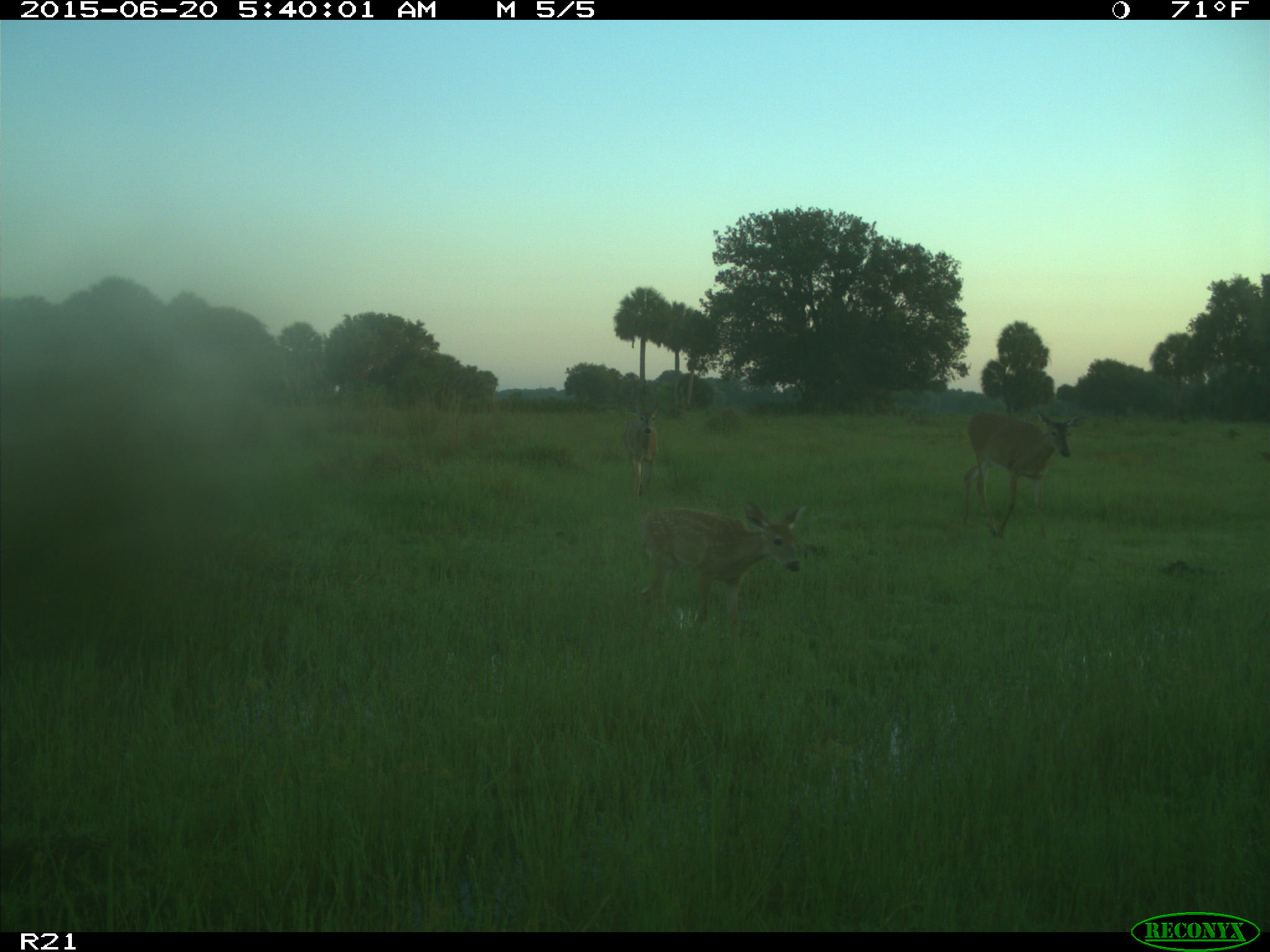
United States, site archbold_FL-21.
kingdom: Animalia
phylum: Chordata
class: Mammalia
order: Artiodactyla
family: Cervidae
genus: Odocoileus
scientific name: Odocoileus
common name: deer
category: unidentified deer